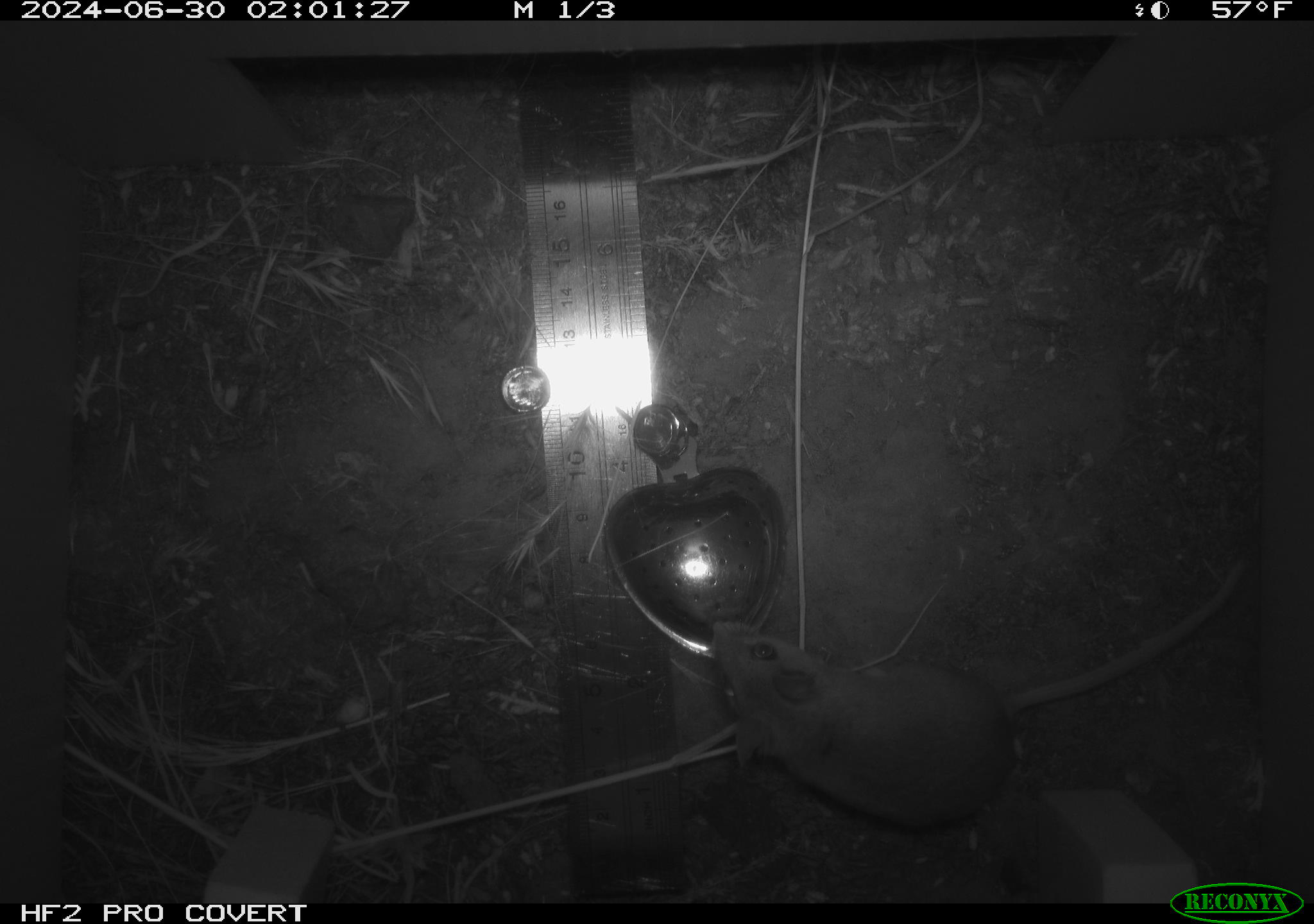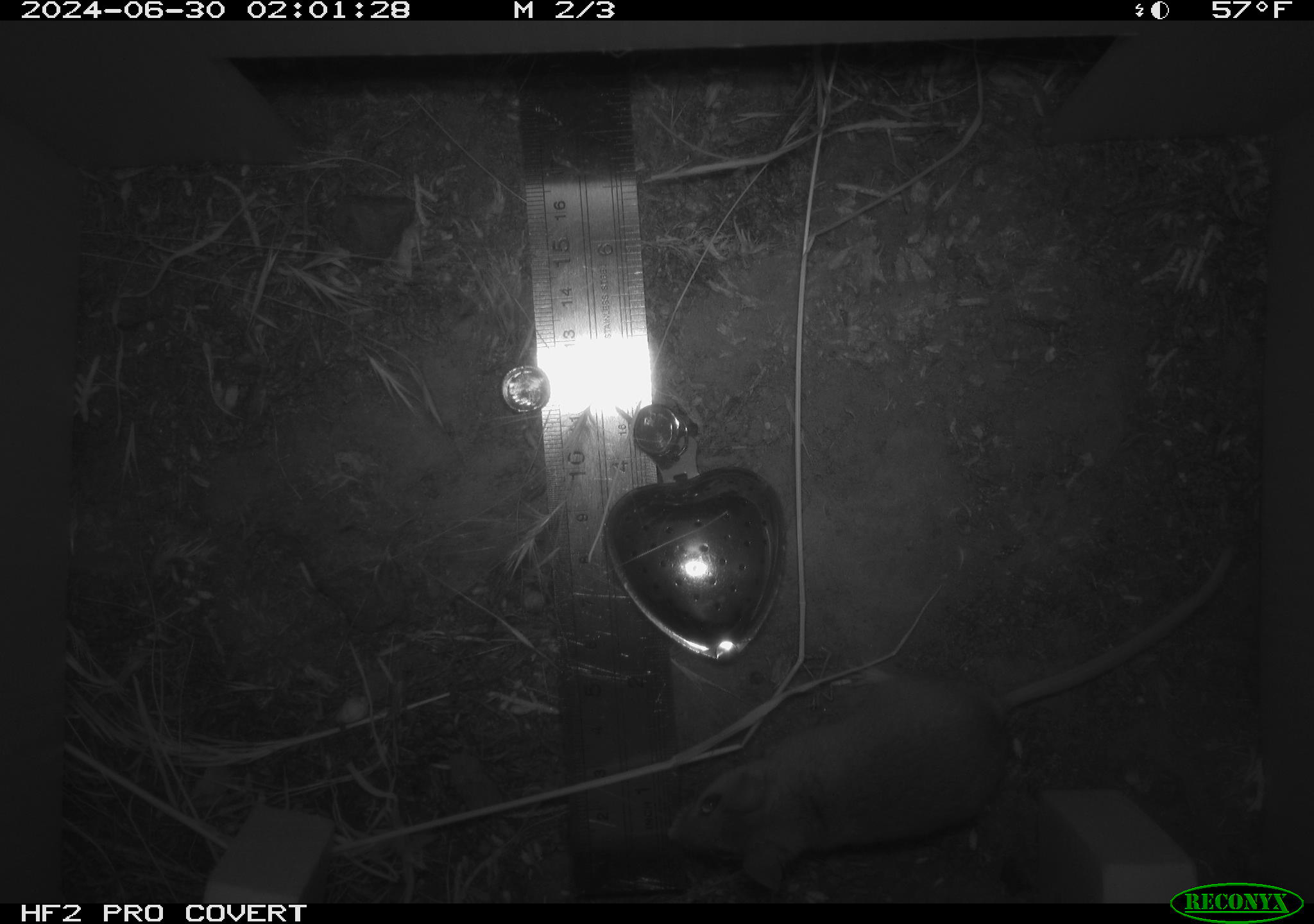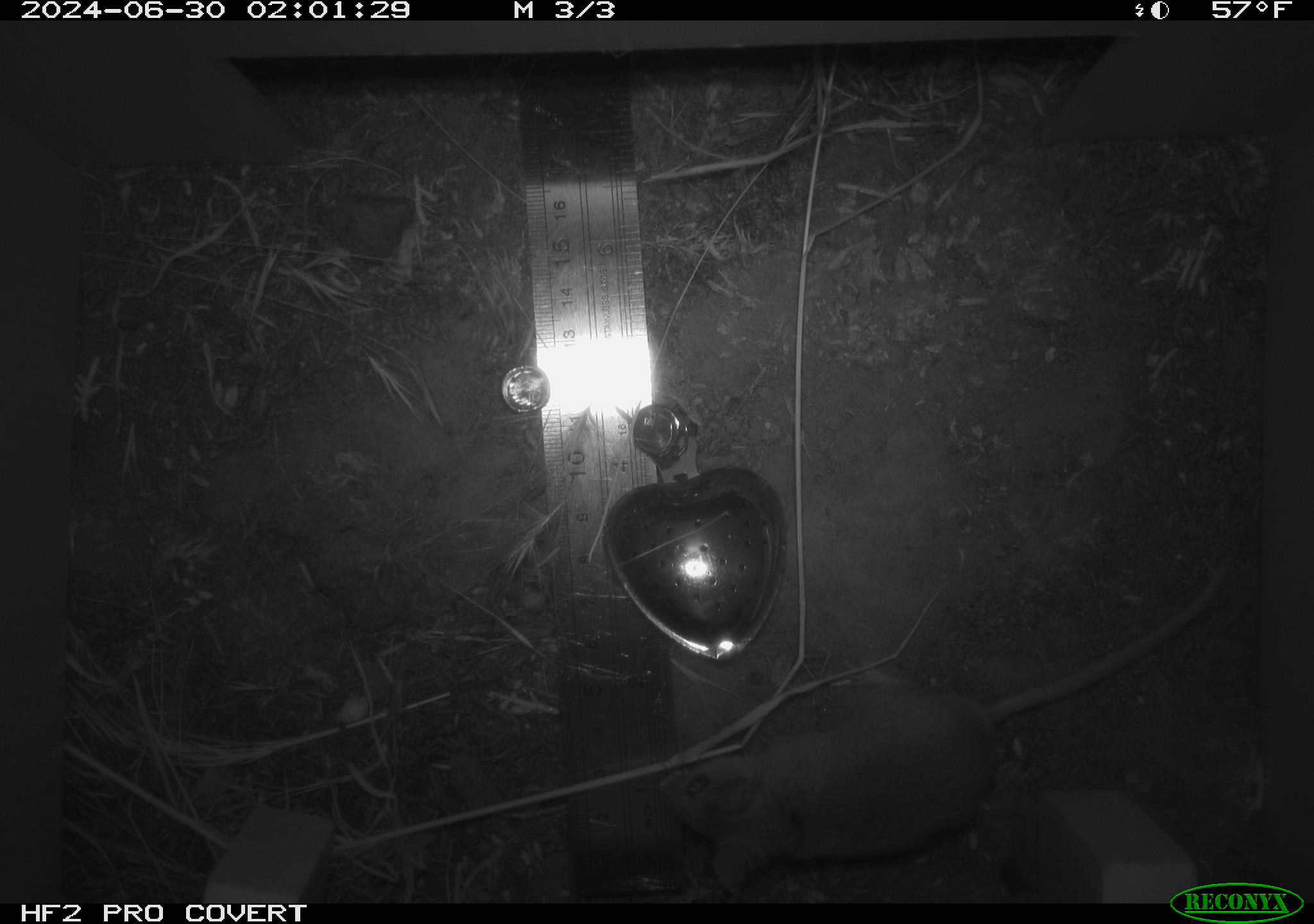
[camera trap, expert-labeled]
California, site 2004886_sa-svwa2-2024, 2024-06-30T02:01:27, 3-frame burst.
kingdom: Animalia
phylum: Chordata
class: Mammalia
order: Rodentia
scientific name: Rodentia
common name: mouse species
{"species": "mouse species (Rodentia)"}